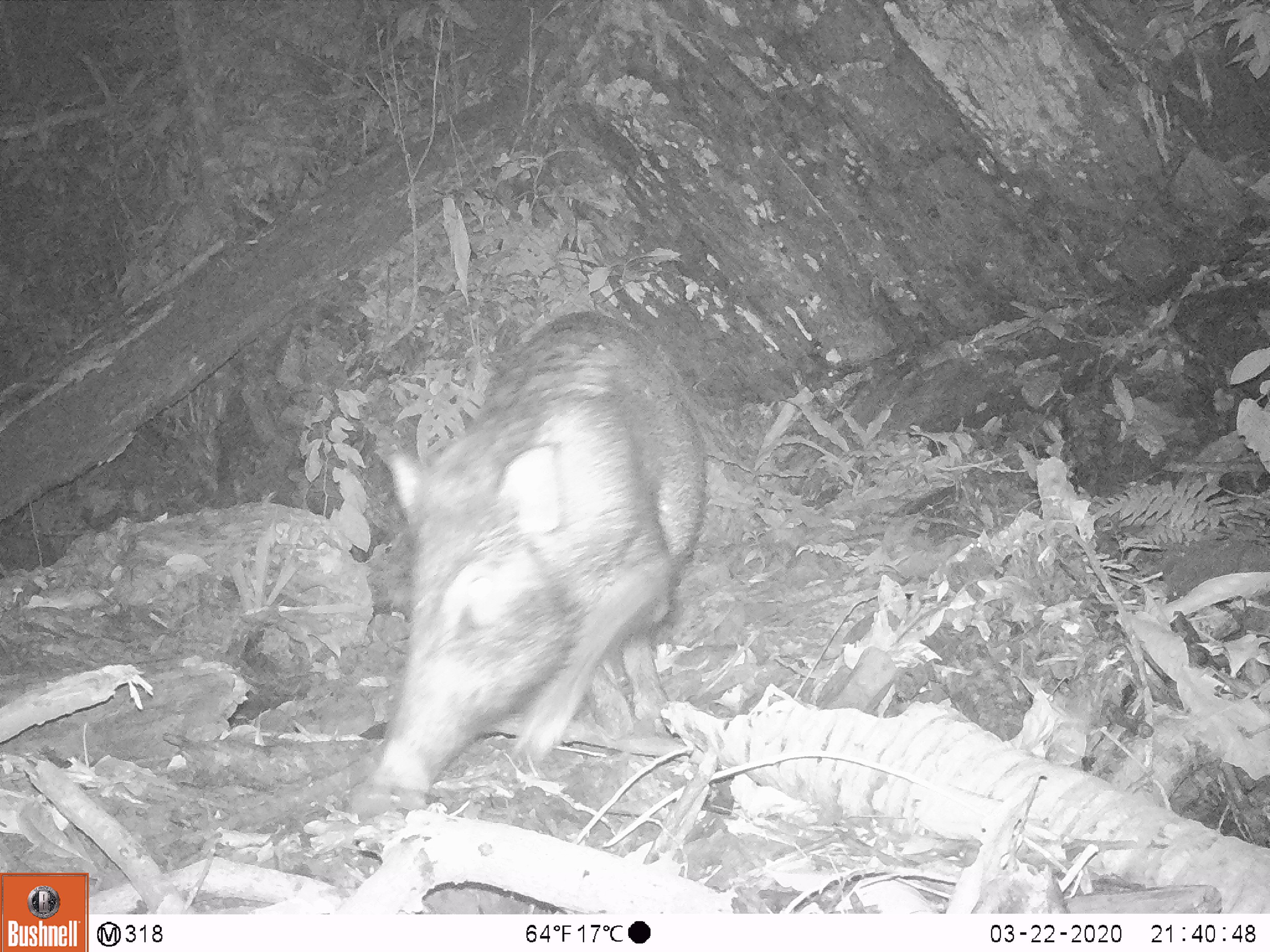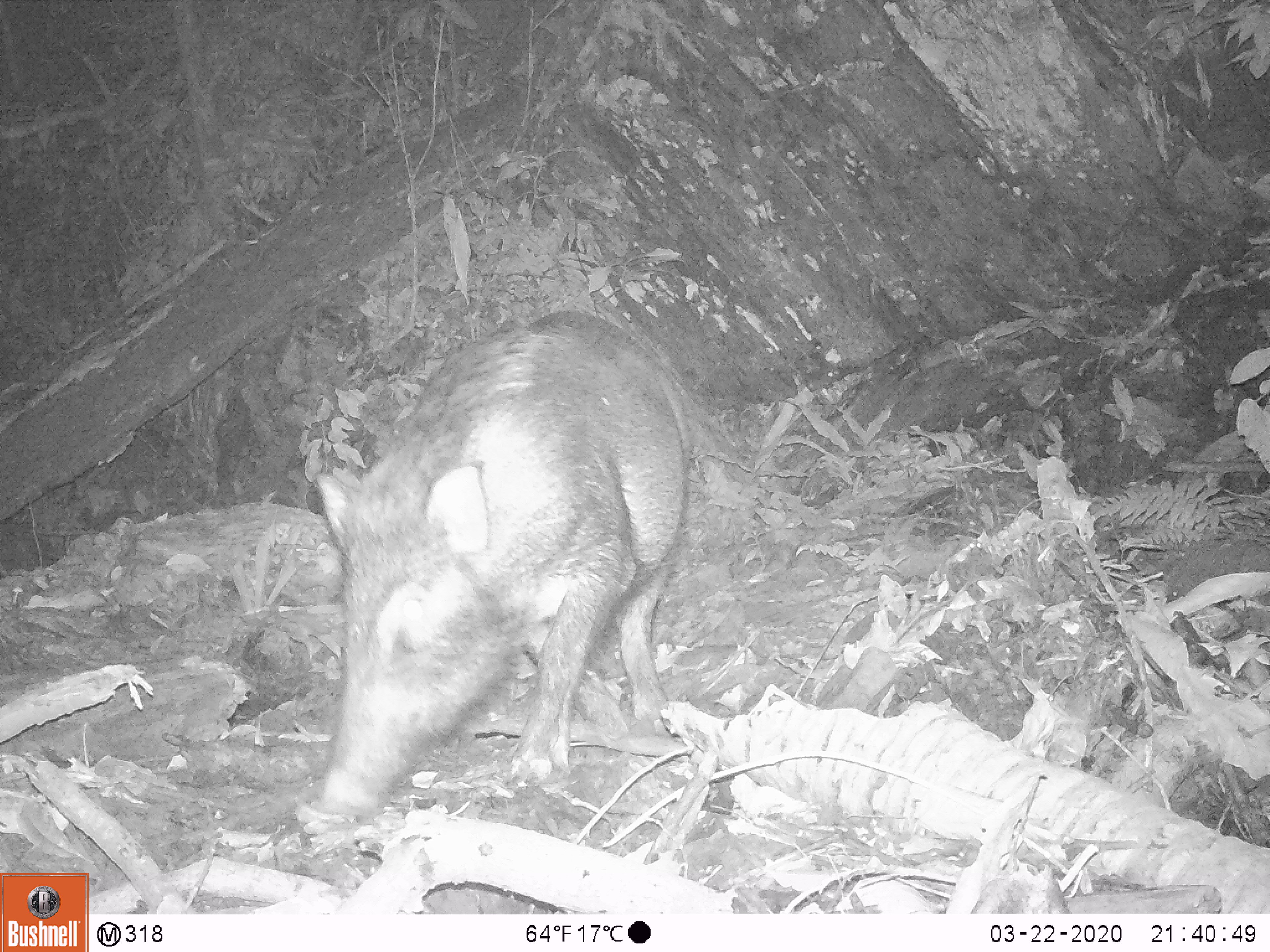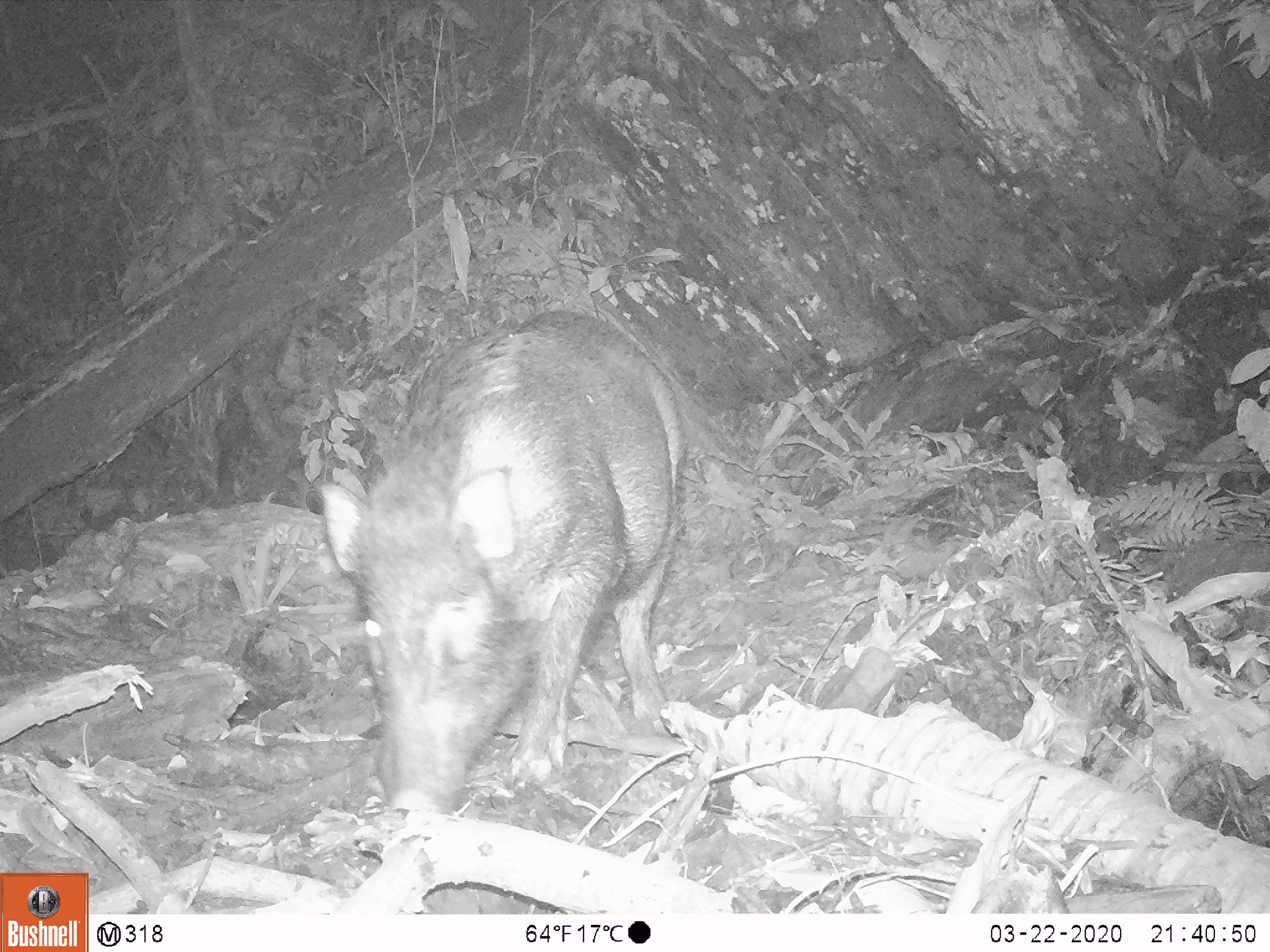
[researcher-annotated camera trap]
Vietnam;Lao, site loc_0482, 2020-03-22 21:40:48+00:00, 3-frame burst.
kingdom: Animalia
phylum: Chordata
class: Mammalia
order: Artiodactyla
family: Suidae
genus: Sus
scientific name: Sus scrofa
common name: eurasian wild pig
Eurasian wild pig (Sus scrofa). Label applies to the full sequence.